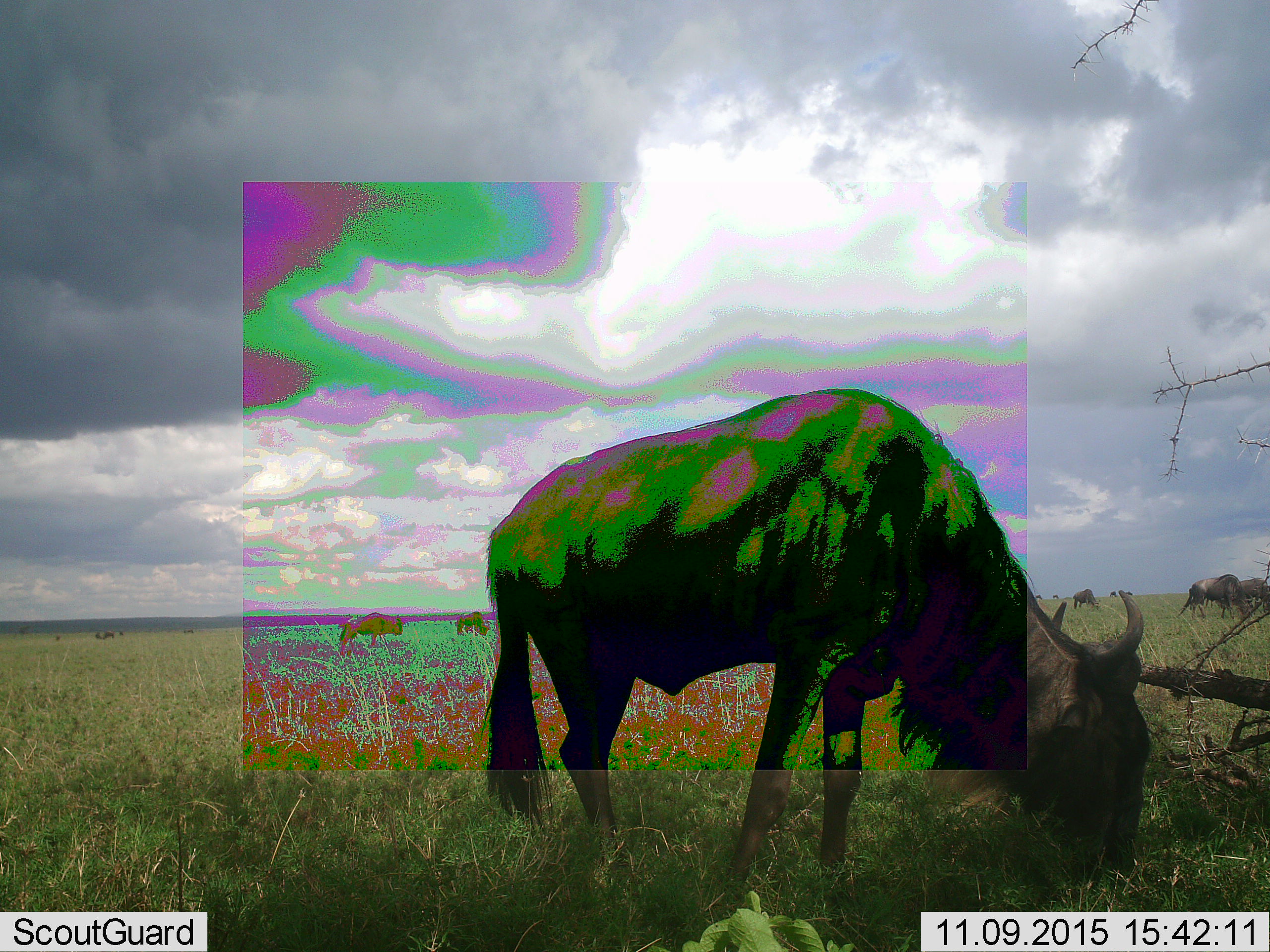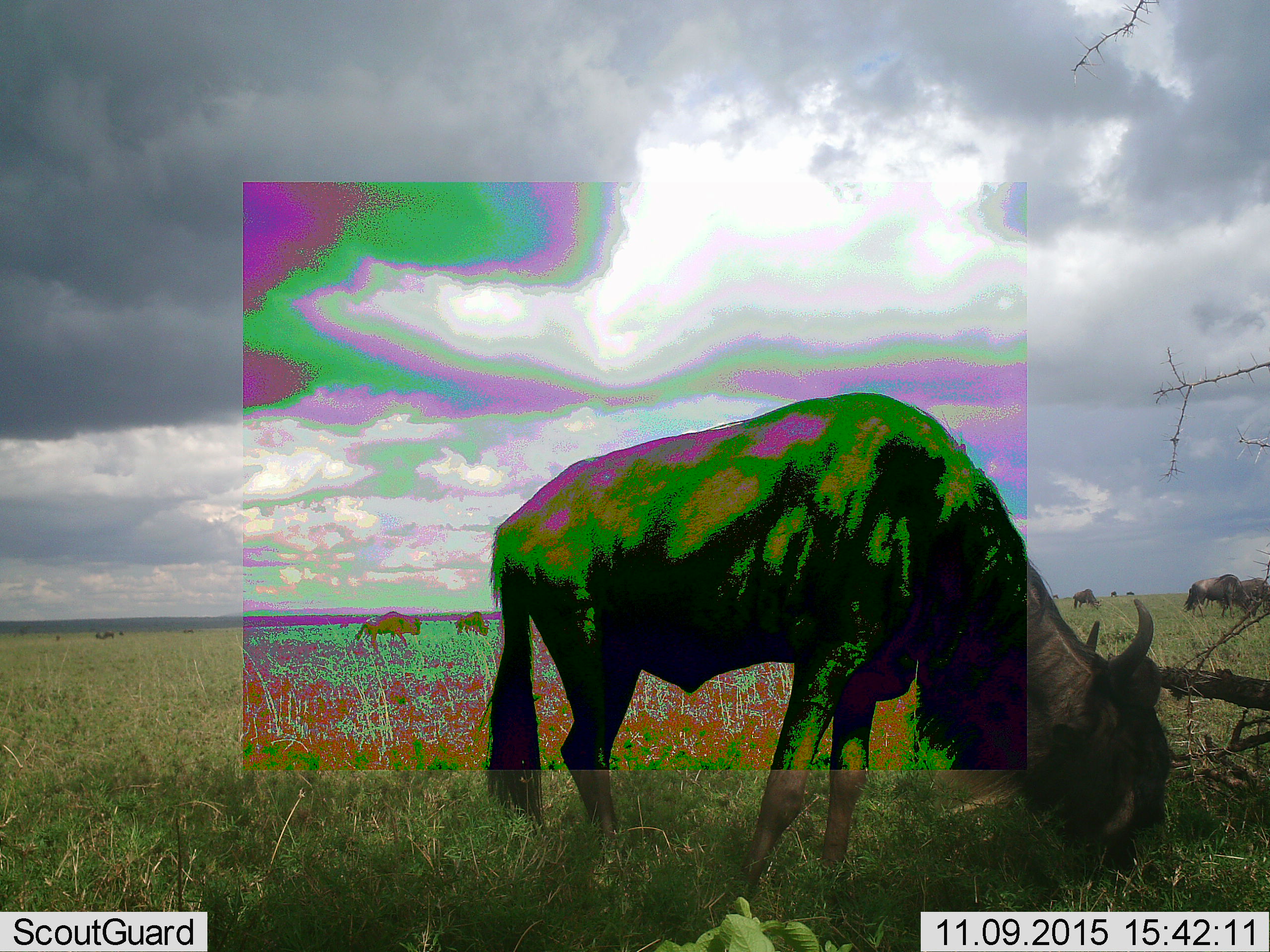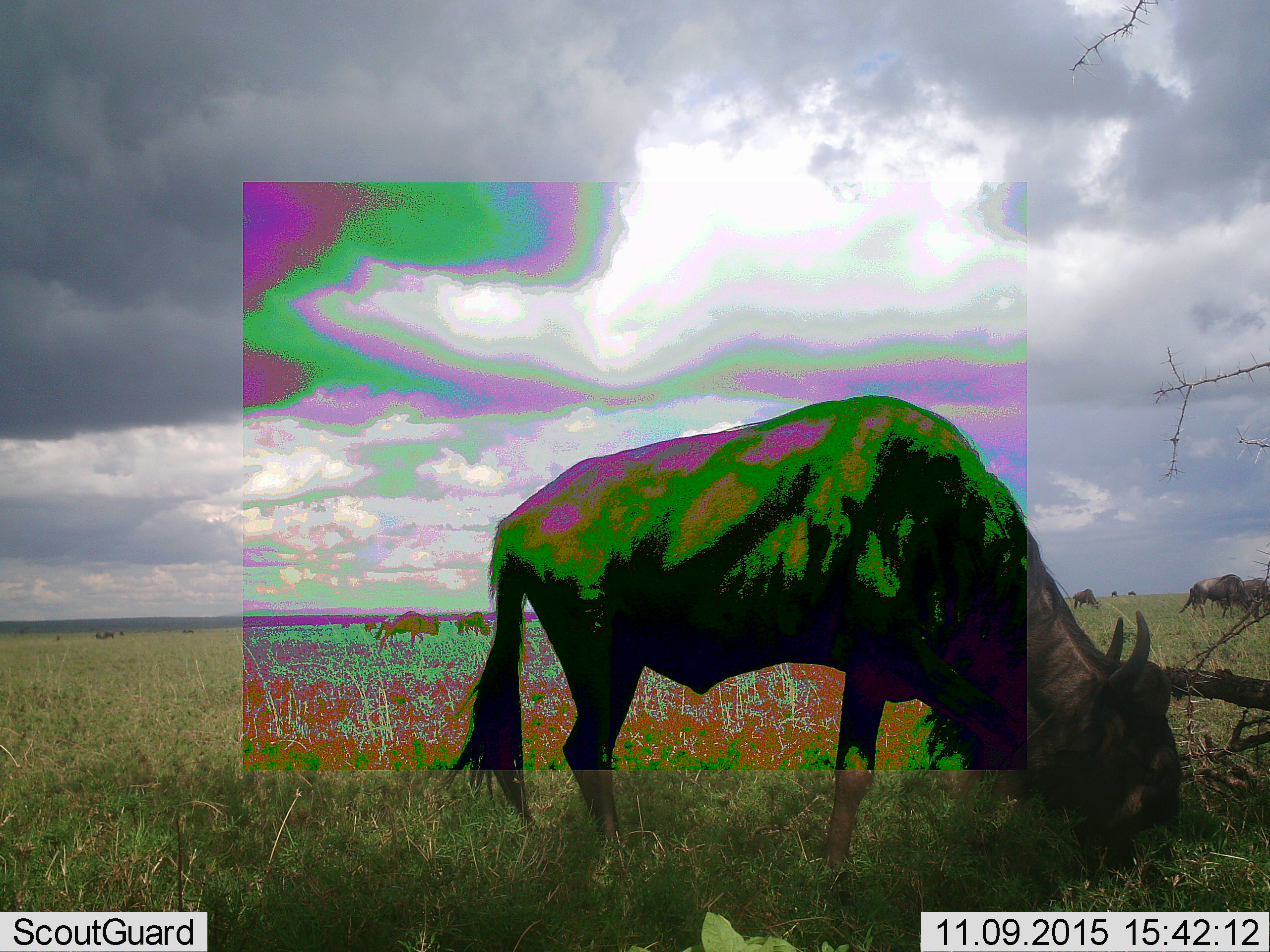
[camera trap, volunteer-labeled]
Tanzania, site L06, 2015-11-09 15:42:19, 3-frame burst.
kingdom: Animalia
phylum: Chordata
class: Mammalia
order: Artiodactyla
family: Bovidae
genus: Connochaetes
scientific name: Connochaetes taurinus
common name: blue wildebeest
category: wildebeest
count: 11-50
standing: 50%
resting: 10%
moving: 60%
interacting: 10%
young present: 10%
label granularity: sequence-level